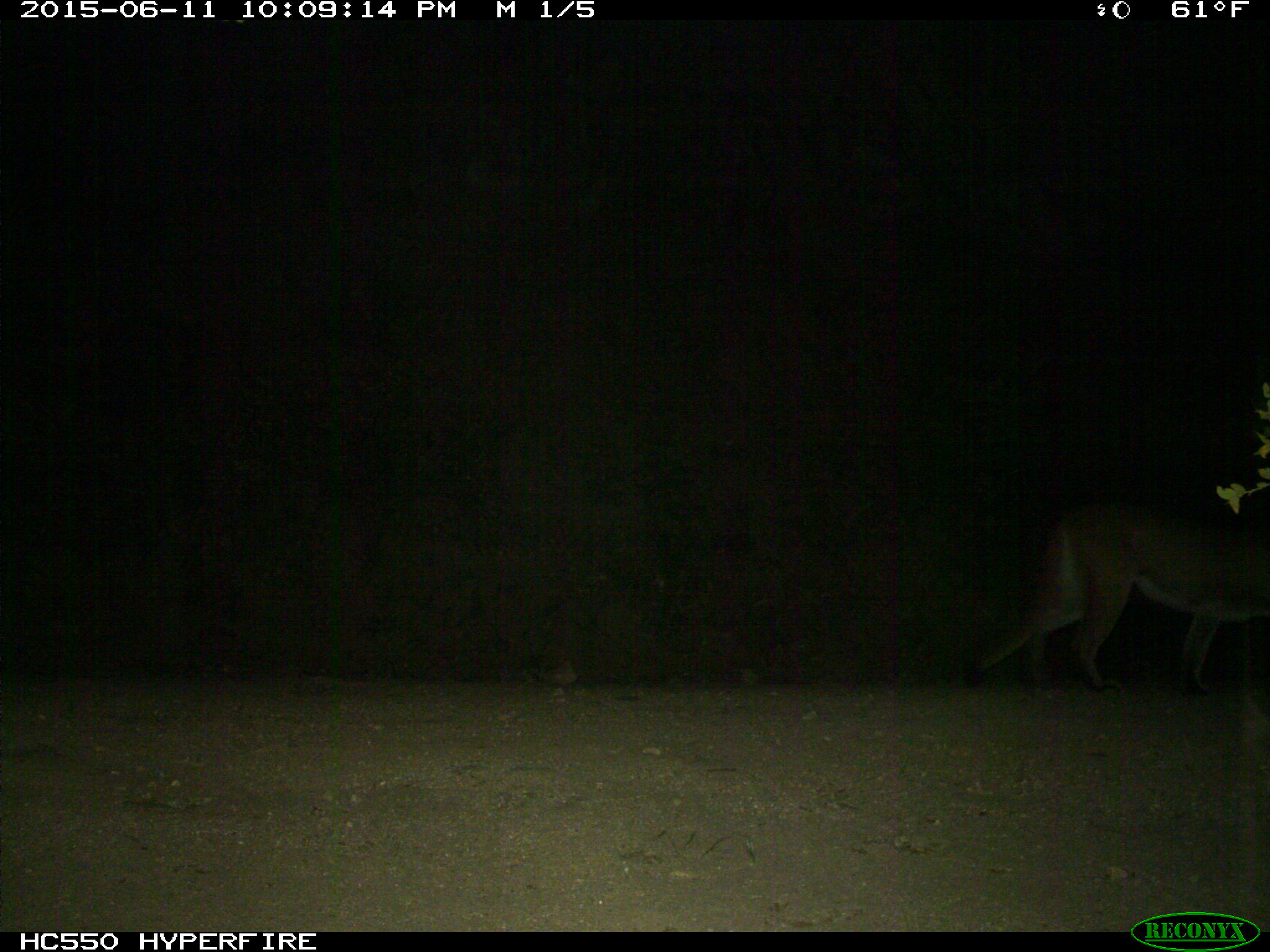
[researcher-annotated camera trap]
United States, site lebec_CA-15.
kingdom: Animalia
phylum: Chordata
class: Mammalia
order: Carnivora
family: Felidae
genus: Puma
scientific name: Puma concolor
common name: mountain lion